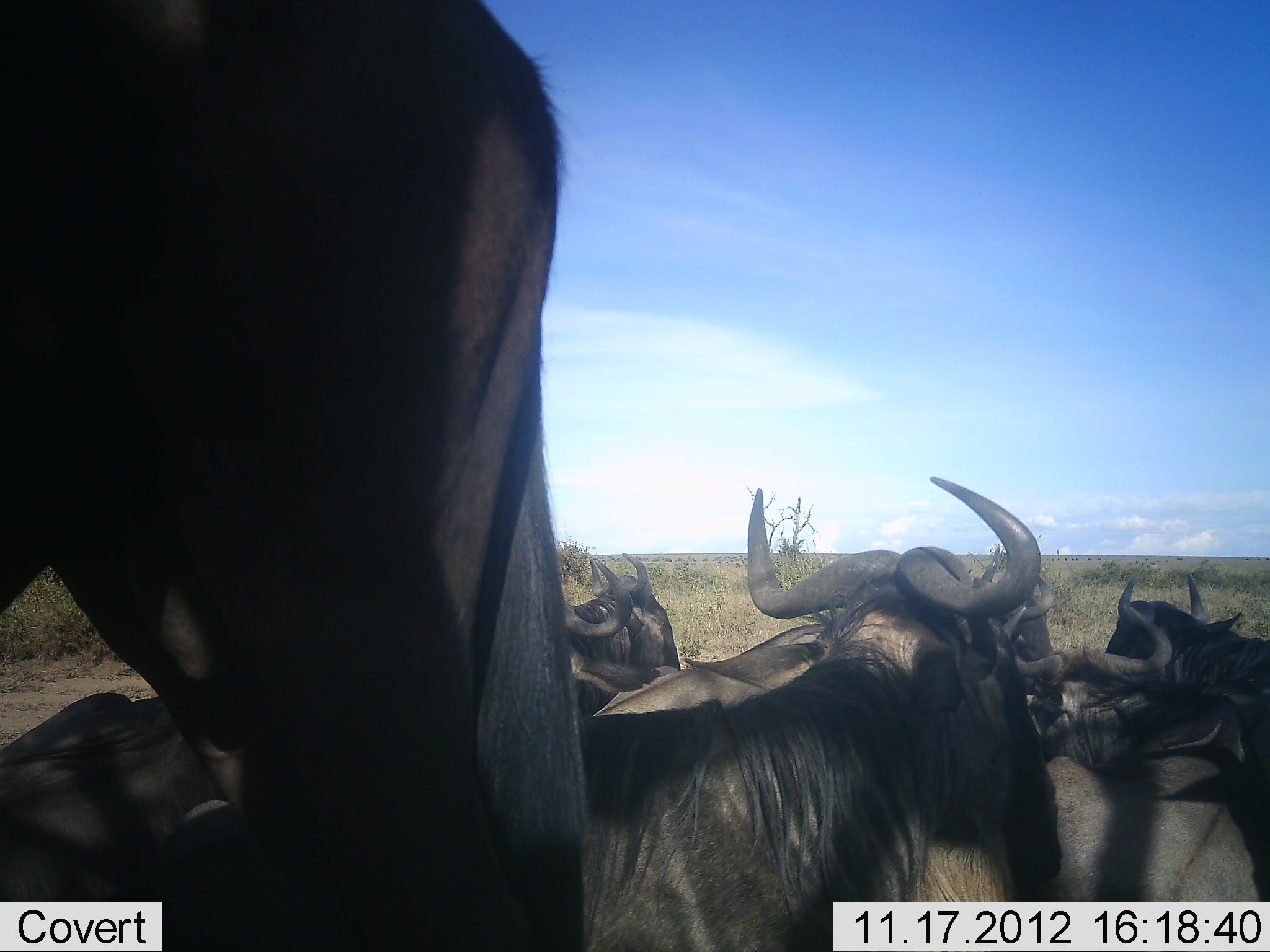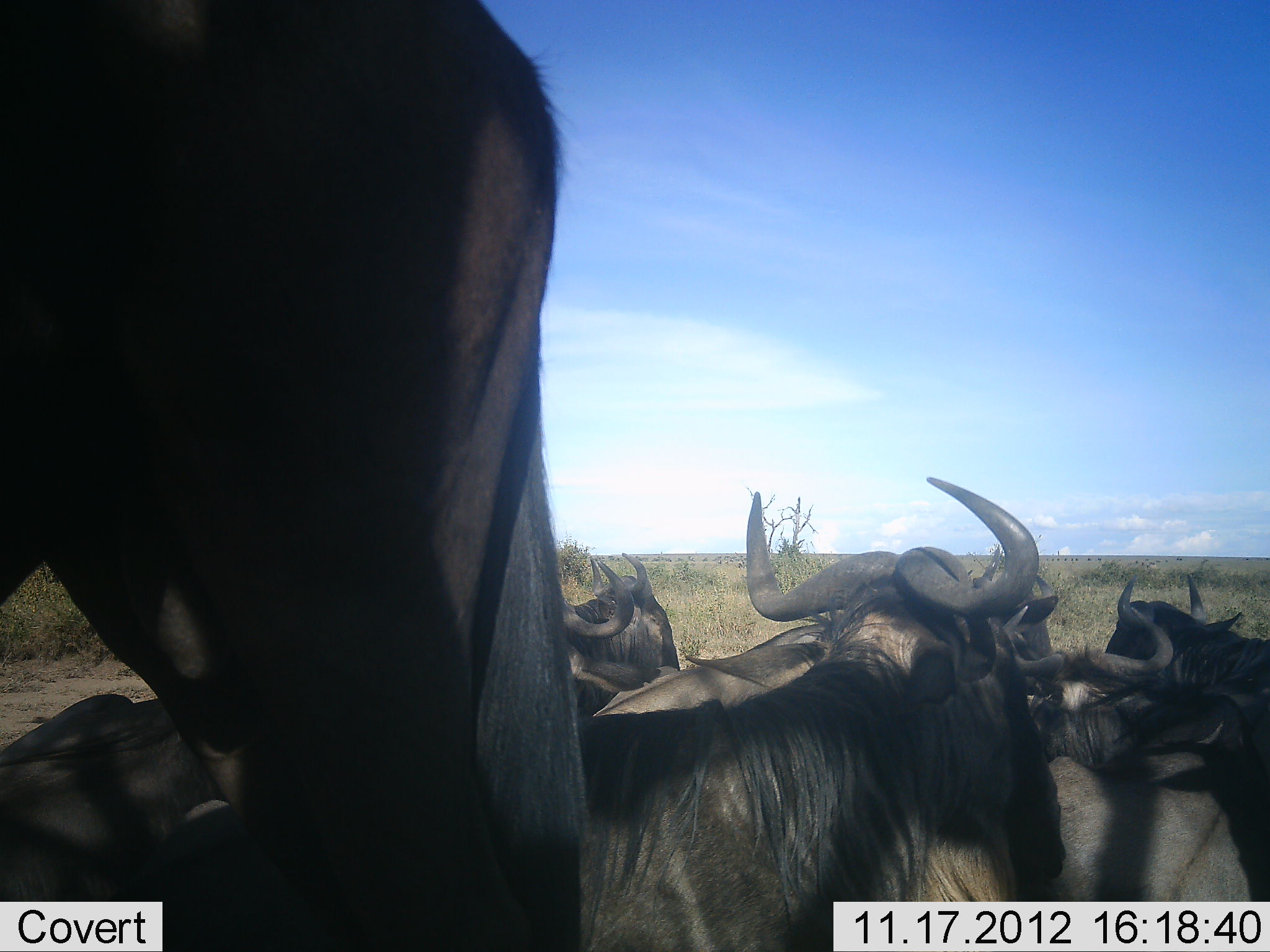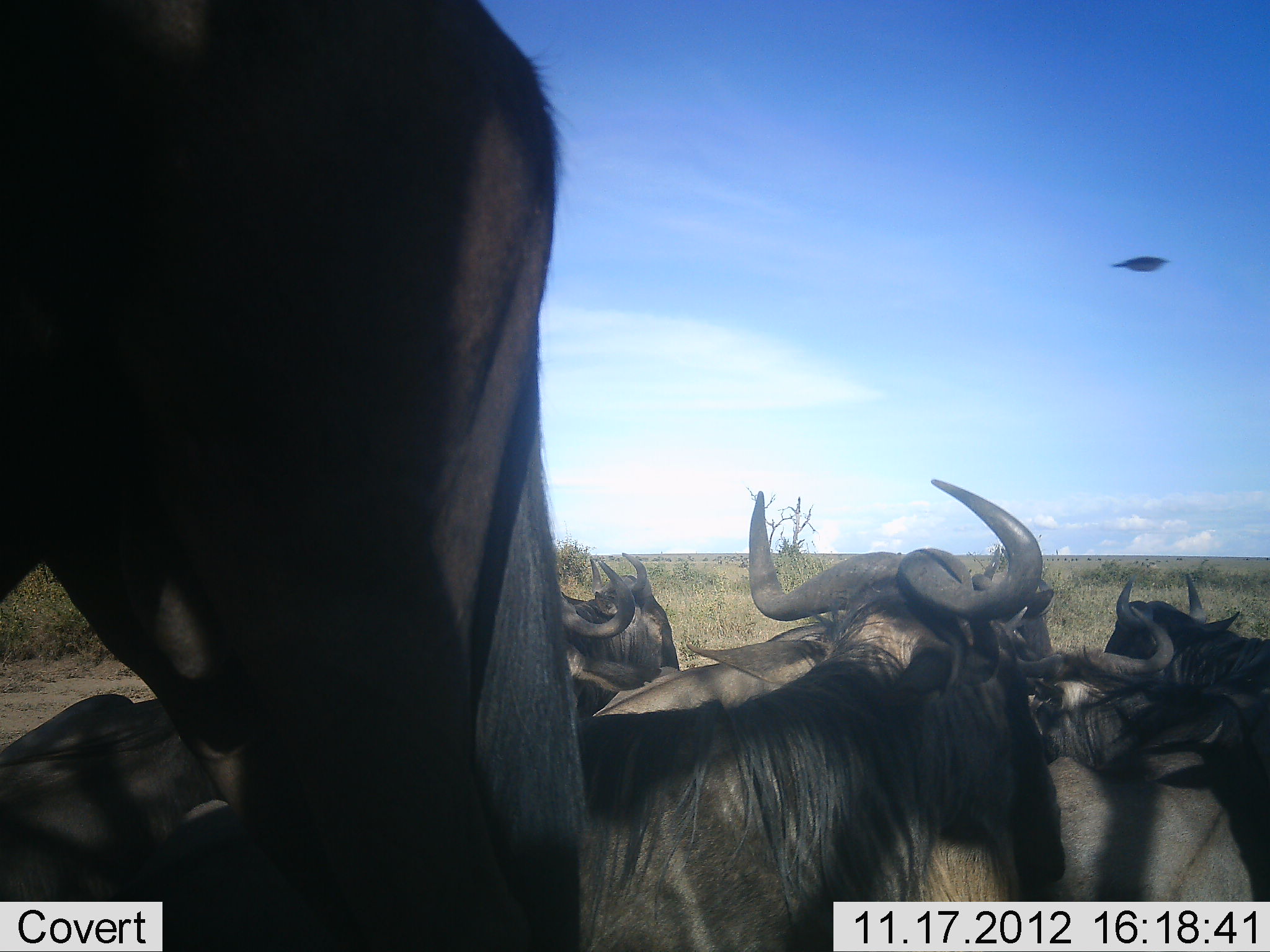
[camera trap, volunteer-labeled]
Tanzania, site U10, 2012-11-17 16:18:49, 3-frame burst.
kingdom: Animalia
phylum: Chordata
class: Mammalia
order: Artiodactyla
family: Bovidae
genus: Connochaetes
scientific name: Connochaetes taurinus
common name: blue wildebeest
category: wildebeest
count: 8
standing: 50%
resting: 75%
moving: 8%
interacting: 8%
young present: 0%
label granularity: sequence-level